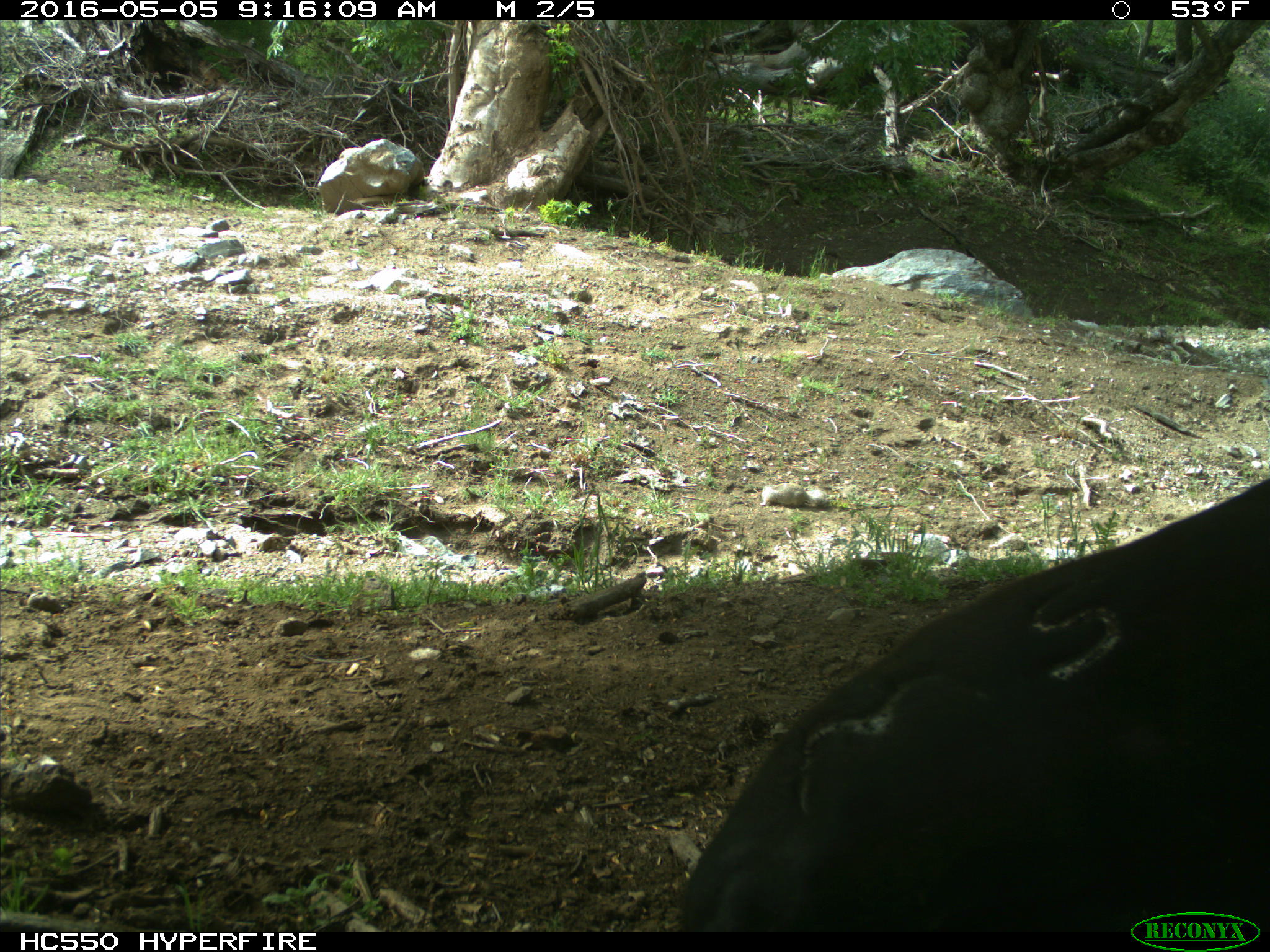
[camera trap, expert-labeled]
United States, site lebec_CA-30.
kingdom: Animalia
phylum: Chordata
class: Mammalia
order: Artiodactyla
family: Bovidae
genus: Bos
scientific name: Bos taurus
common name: domestic cow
Bos taurus (domestic cow).